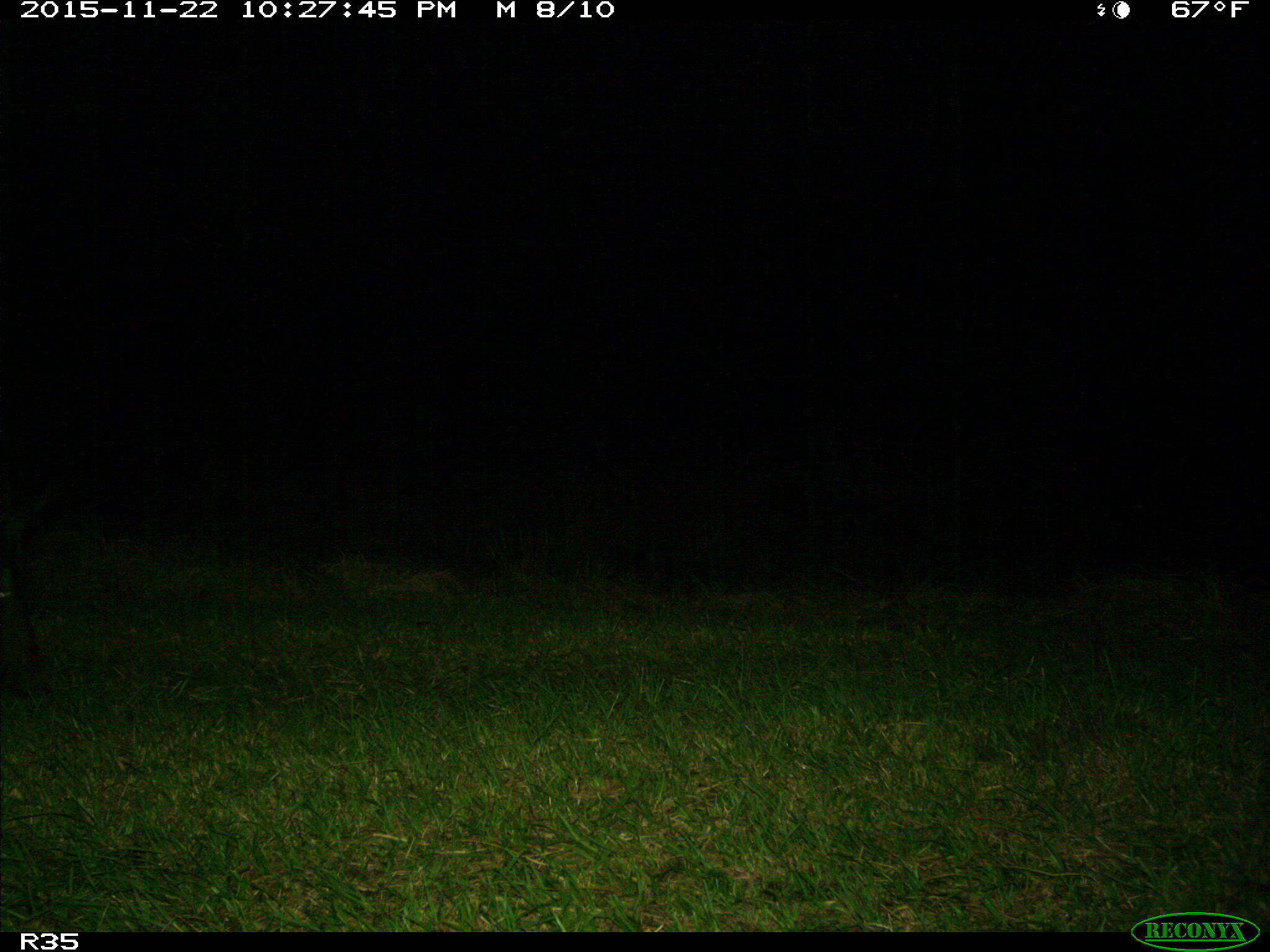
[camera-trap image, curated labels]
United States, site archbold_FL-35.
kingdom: Animalia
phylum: Chordata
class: Mammalia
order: Artiodactyla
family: Suidae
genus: Sus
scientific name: Sus scrofa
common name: wild boar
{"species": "Sus scrofa (wild boar)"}